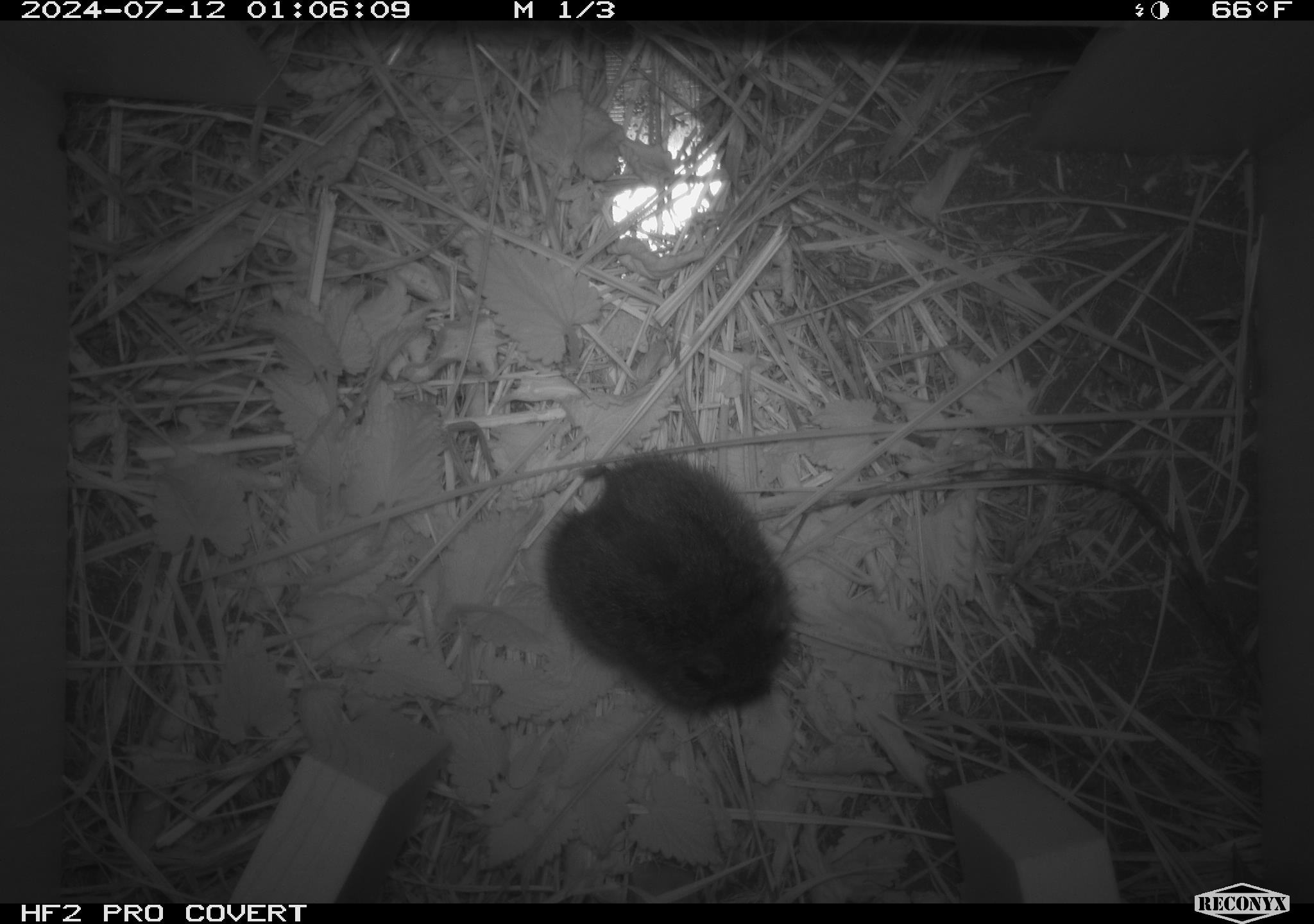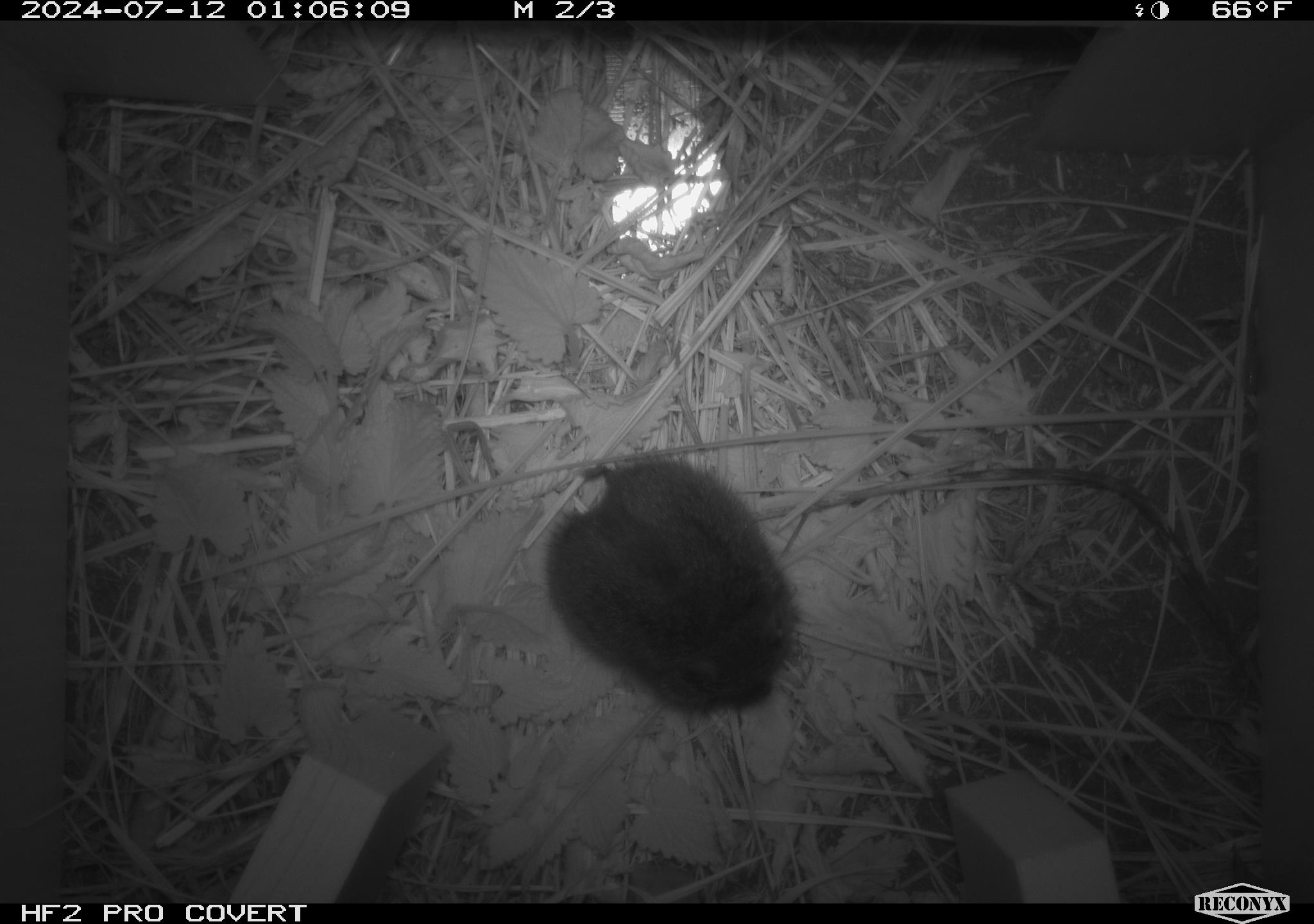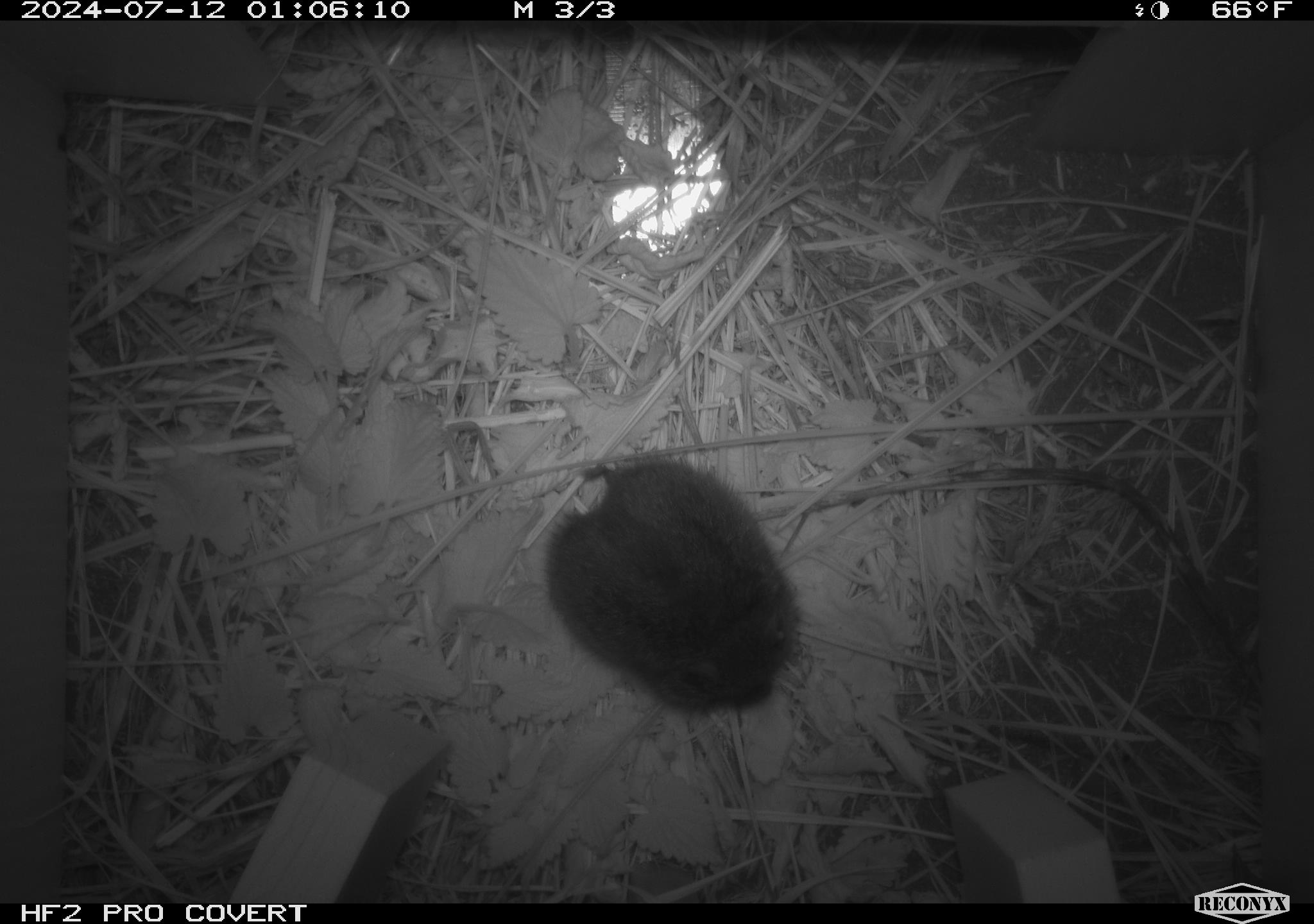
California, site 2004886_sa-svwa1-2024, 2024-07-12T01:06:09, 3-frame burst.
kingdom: Animalia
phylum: Chordata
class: Mammalia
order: Rodentia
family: Cricetidae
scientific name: Arvicolinae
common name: voles, lemmings, and muskrats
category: arvicolinae subfamily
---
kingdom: Animalia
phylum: Arthropoda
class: Malacostraca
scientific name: Malacostraca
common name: amphipods, crabs, isopods, krill, lobsters and shrimps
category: malacostracan